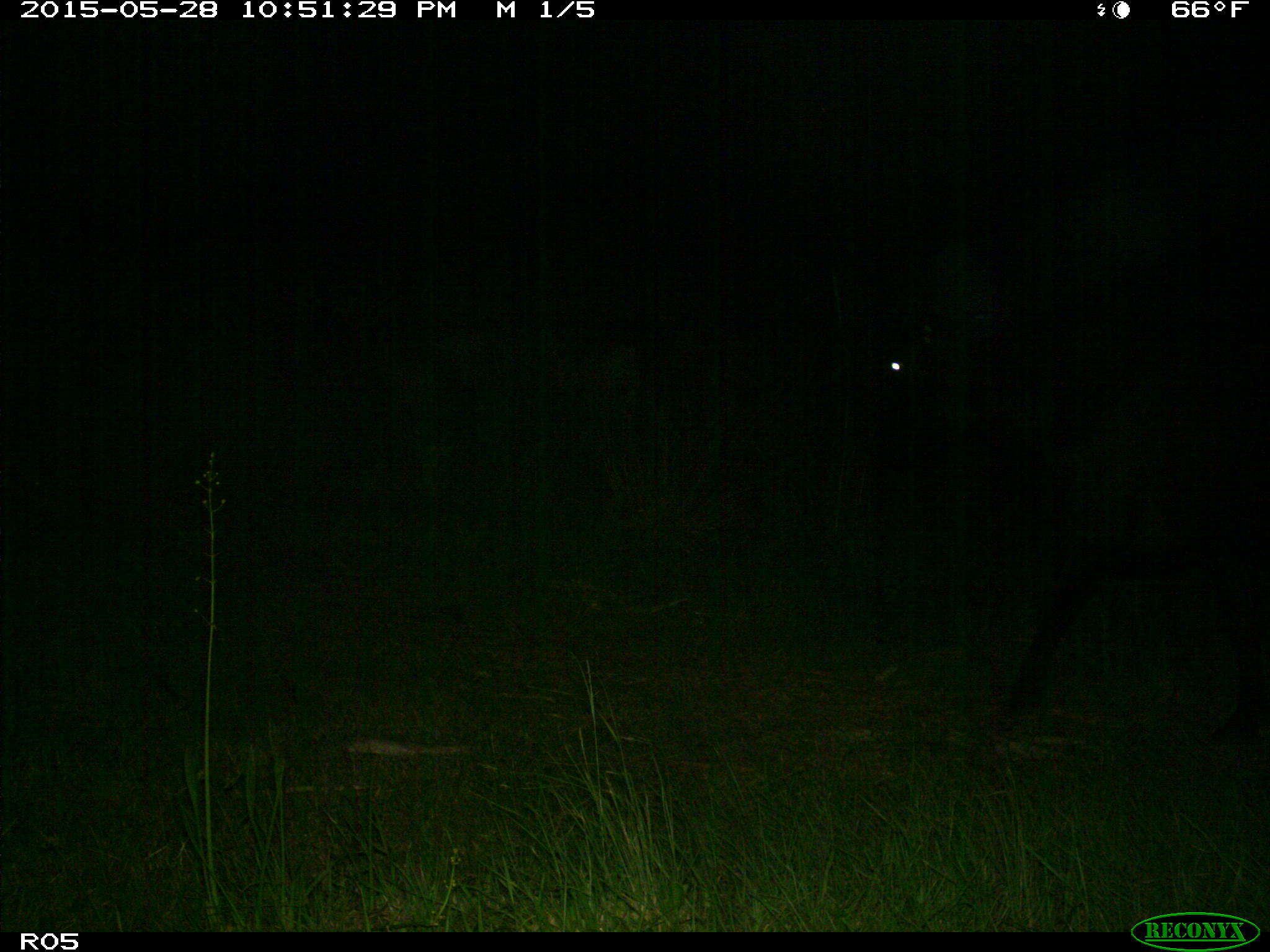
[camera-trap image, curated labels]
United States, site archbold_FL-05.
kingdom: Animalia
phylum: Chordata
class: Mammalia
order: Artiodactyla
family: Bovidae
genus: Bos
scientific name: Bos taurus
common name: domestic cow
Bos taurus (domestic cow).